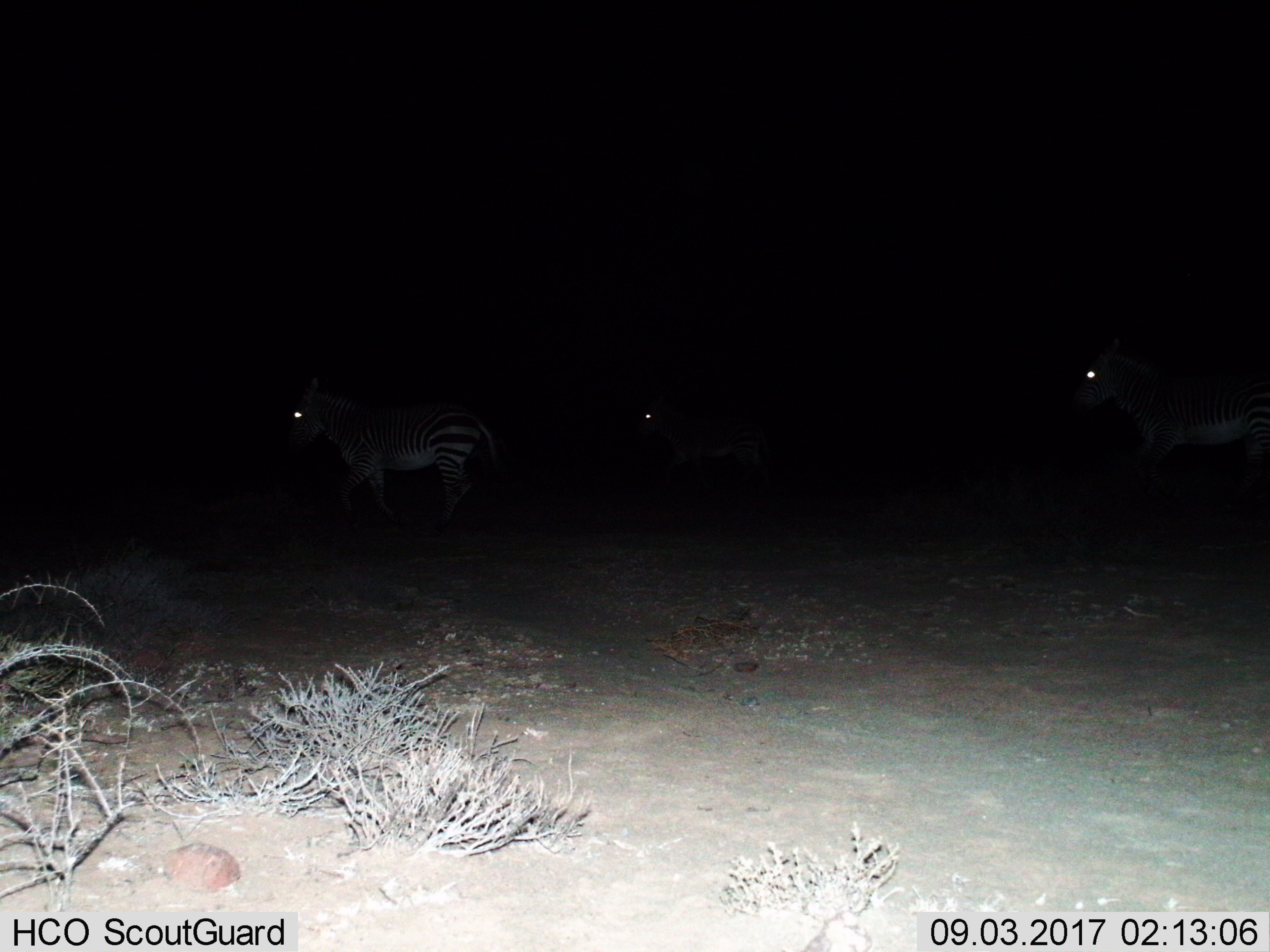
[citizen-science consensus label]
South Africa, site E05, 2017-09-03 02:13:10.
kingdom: Animalia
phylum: Chordata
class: Mammalia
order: Perissodactyla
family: Equidae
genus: Equus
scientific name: Equus zebra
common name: mountain zebra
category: zebramountain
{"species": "zebramountain (mountain zebra) (Equus zebra)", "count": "3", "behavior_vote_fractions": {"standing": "80%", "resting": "0%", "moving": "40%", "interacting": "0%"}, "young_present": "0%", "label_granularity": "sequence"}